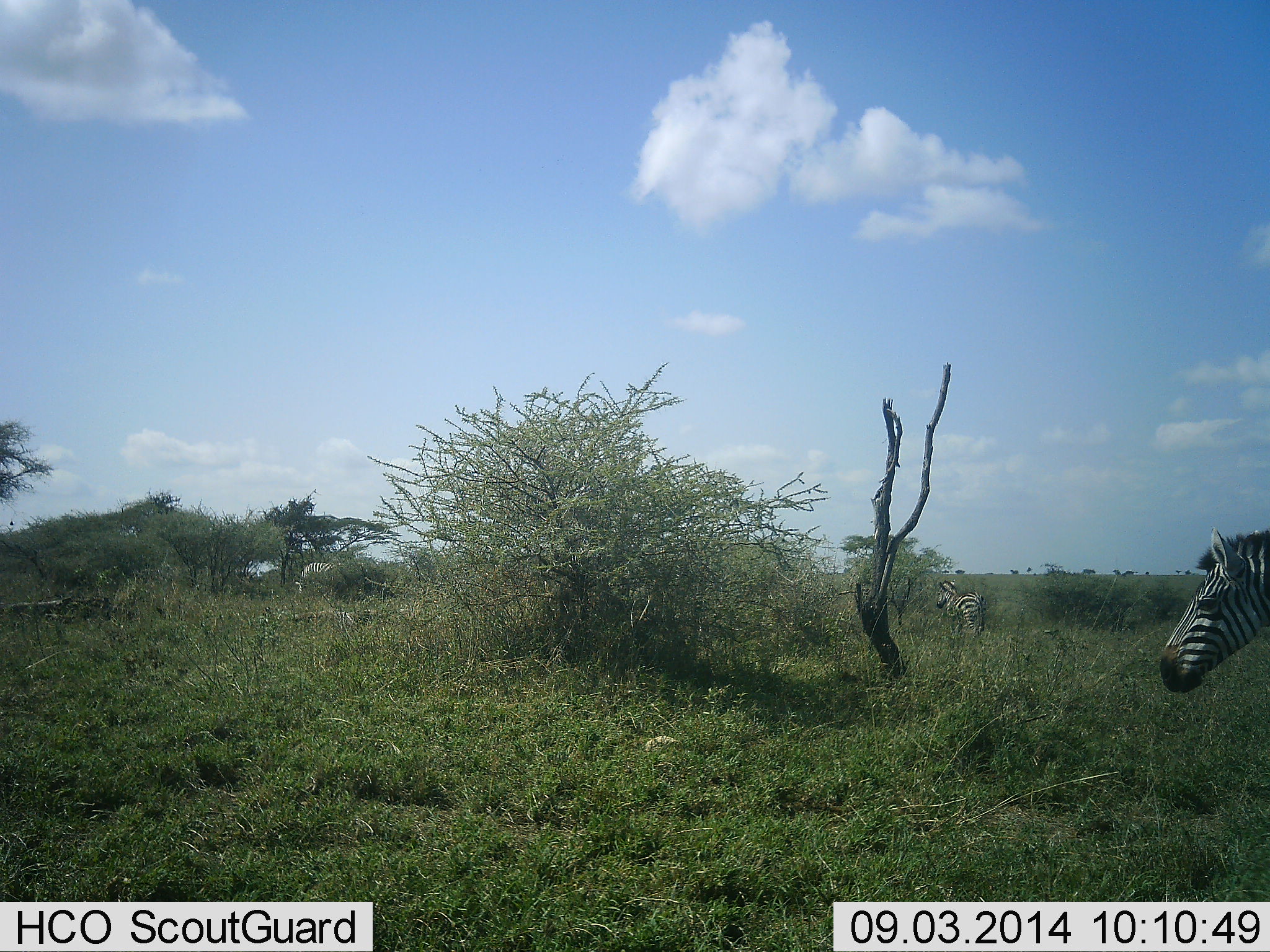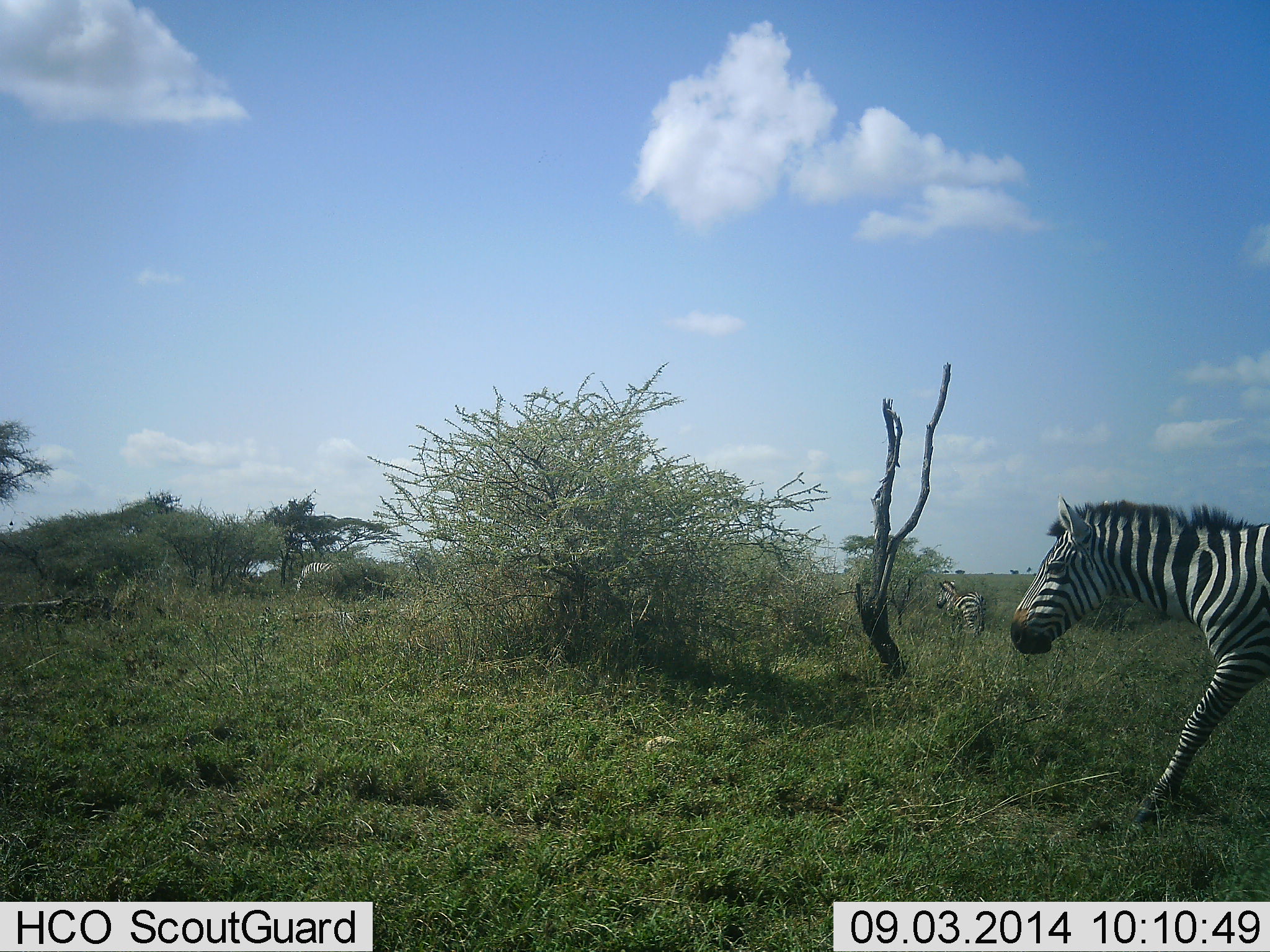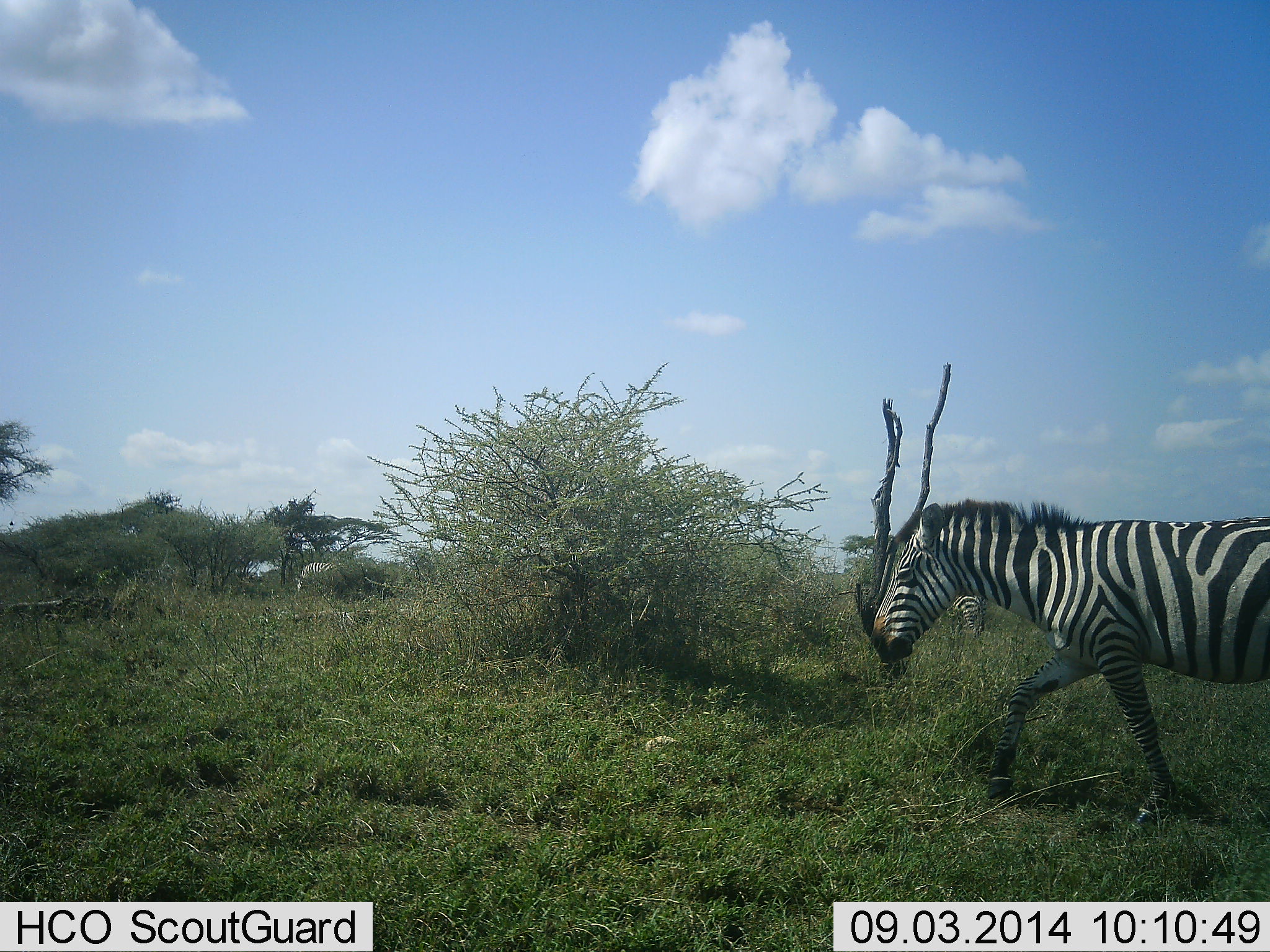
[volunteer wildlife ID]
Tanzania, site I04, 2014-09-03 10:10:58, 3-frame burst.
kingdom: Animalia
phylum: Chordata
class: Mammalia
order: Perissodactyla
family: Equidae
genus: Equus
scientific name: Equus quagga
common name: plains zebra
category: zebra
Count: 2.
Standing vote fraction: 80%.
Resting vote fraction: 10%.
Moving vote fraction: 90%.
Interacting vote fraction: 0%.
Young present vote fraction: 0%.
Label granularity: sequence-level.